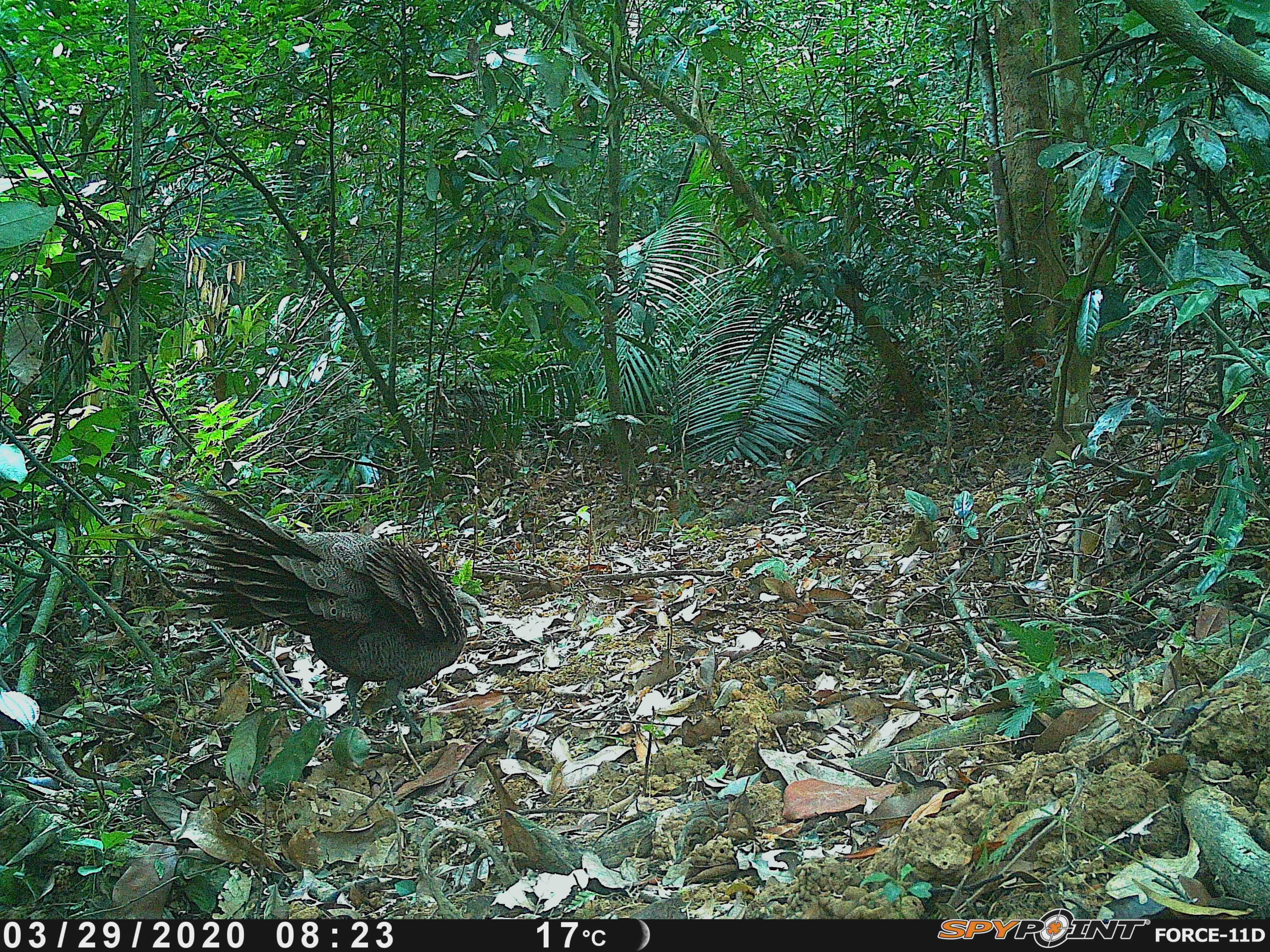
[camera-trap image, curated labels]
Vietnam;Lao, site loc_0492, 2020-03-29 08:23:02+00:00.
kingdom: Animalia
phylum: Chordata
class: Aves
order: Galliformes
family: Phasianidae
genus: Polyplectron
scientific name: Polyplectron bicalcaratum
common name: gray peacock-pheasant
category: grey peacock pheasant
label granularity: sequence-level